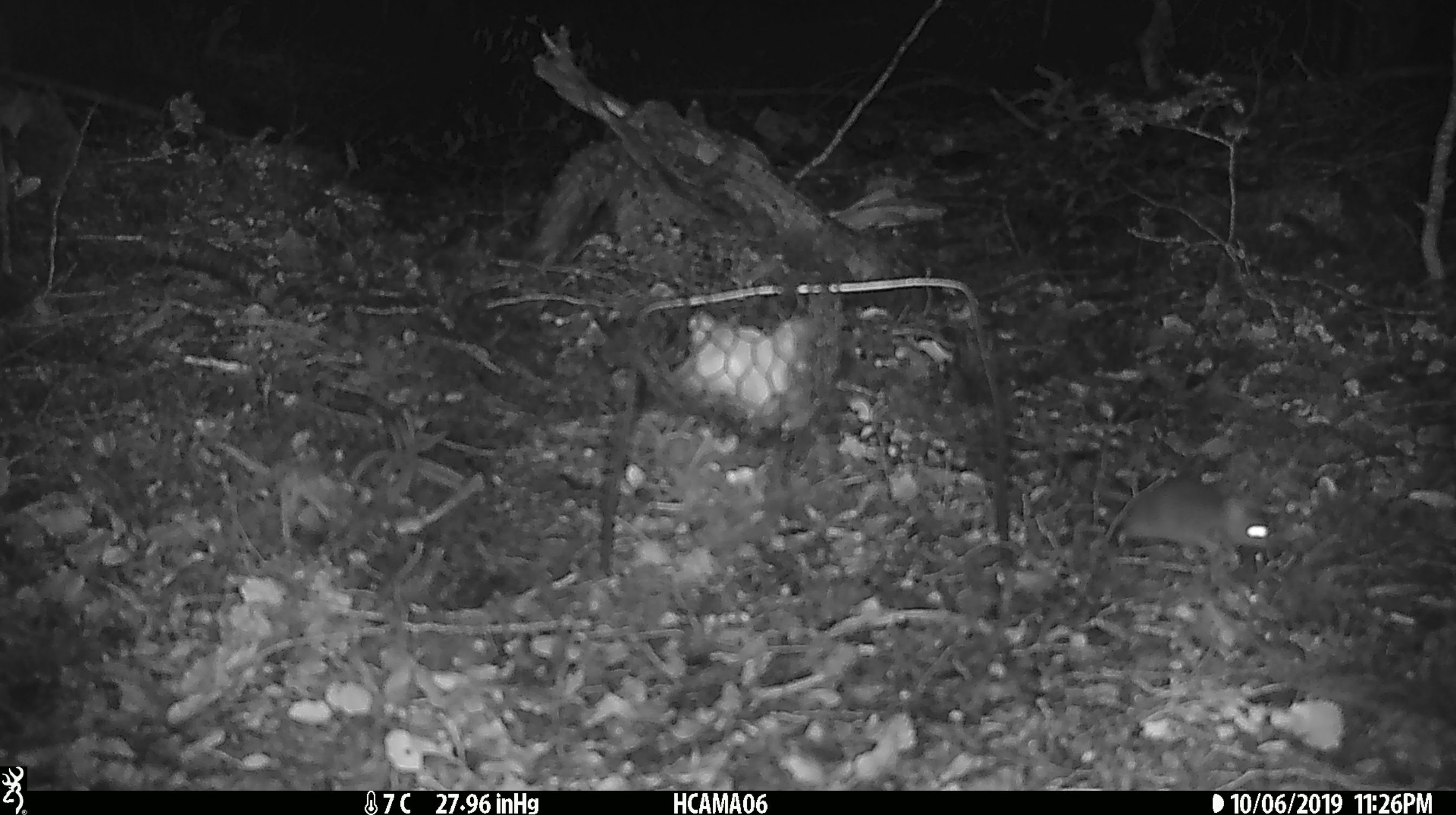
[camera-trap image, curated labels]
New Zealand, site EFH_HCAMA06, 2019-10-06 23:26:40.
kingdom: Animalia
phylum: Chordata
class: Mammalia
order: Rodentia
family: Muridae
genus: Mus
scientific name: Mus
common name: mouse